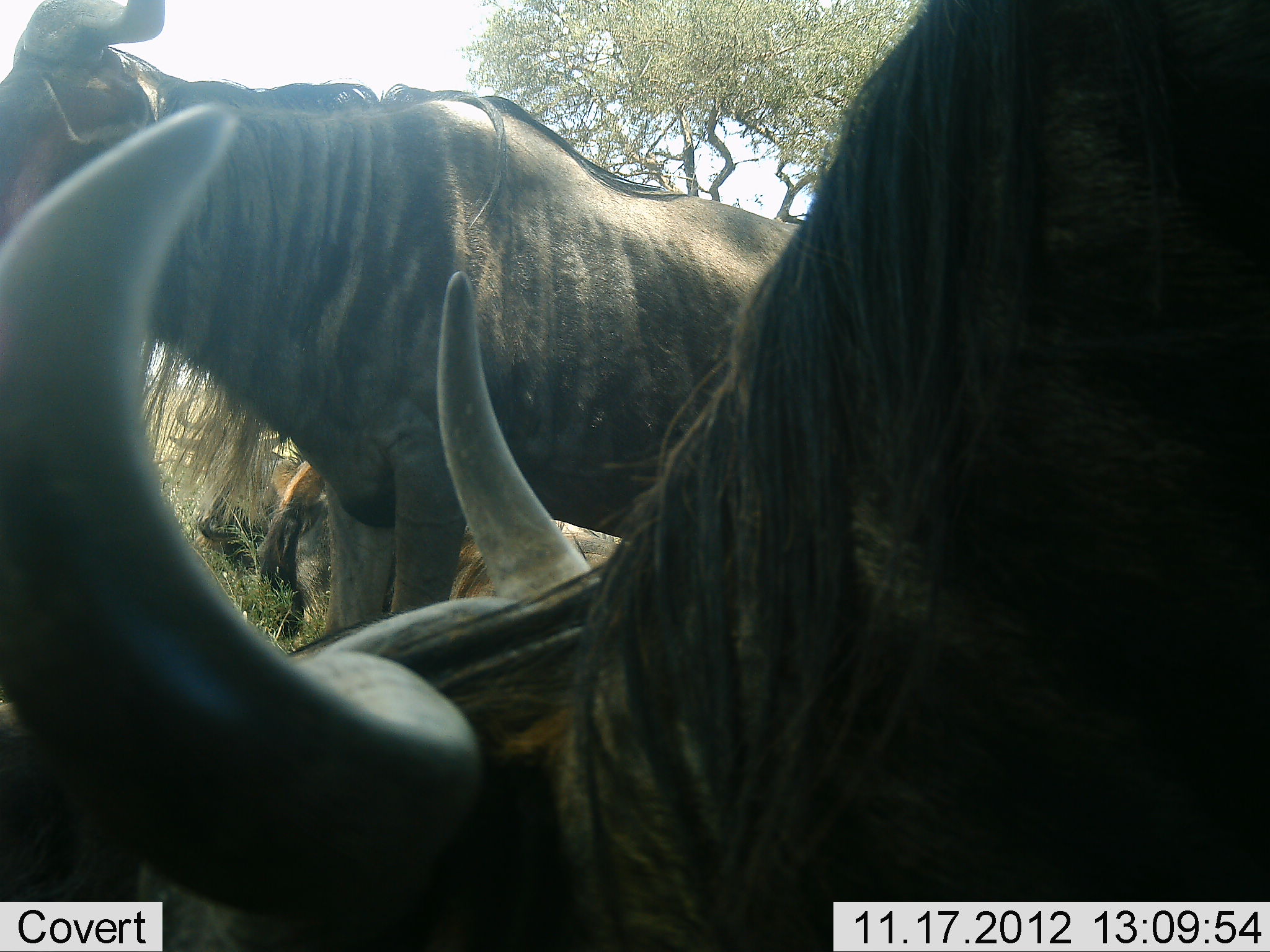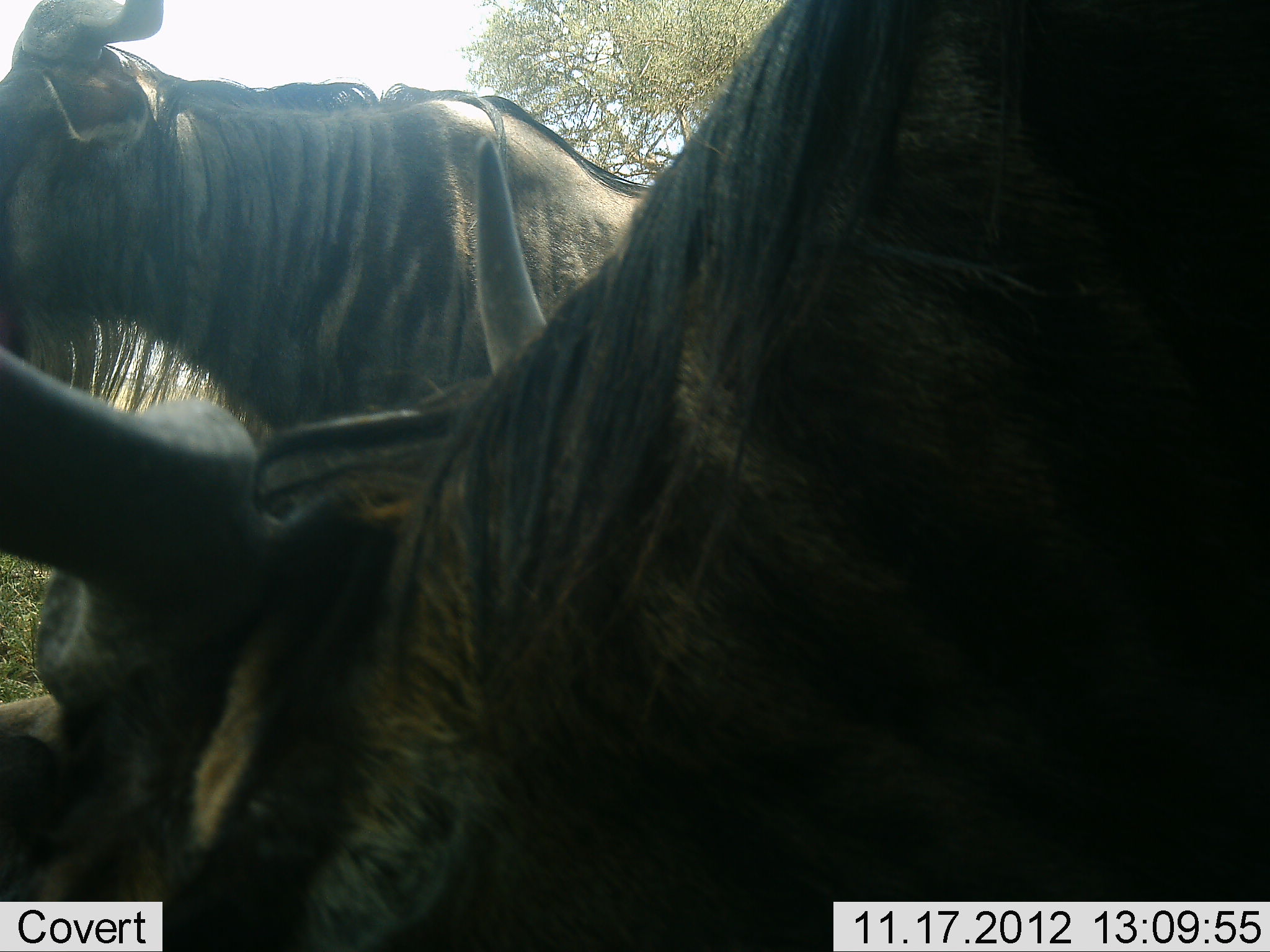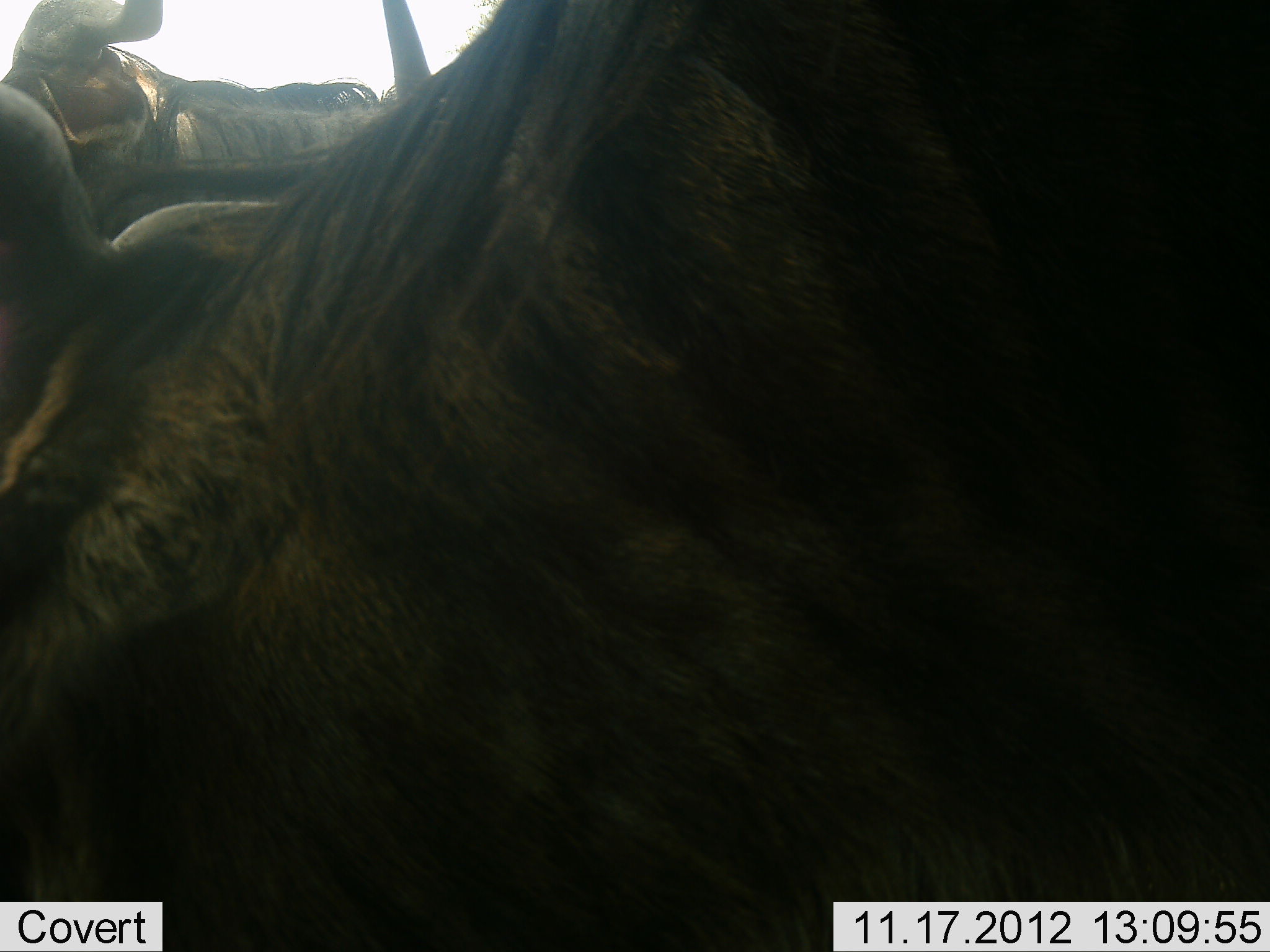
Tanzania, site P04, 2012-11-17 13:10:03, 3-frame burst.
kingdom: Animalia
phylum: Chordata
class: Mammalia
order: Artiodactyla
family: Bovidae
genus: Connochaetes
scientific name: Connochaetes taurinus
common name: blue wildebeest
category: wildebeest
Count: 4.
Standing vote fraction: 90%.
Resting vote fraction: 70%.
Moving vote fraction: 0%.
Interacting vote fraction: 0%.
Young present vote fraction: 0%.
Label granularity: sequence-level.